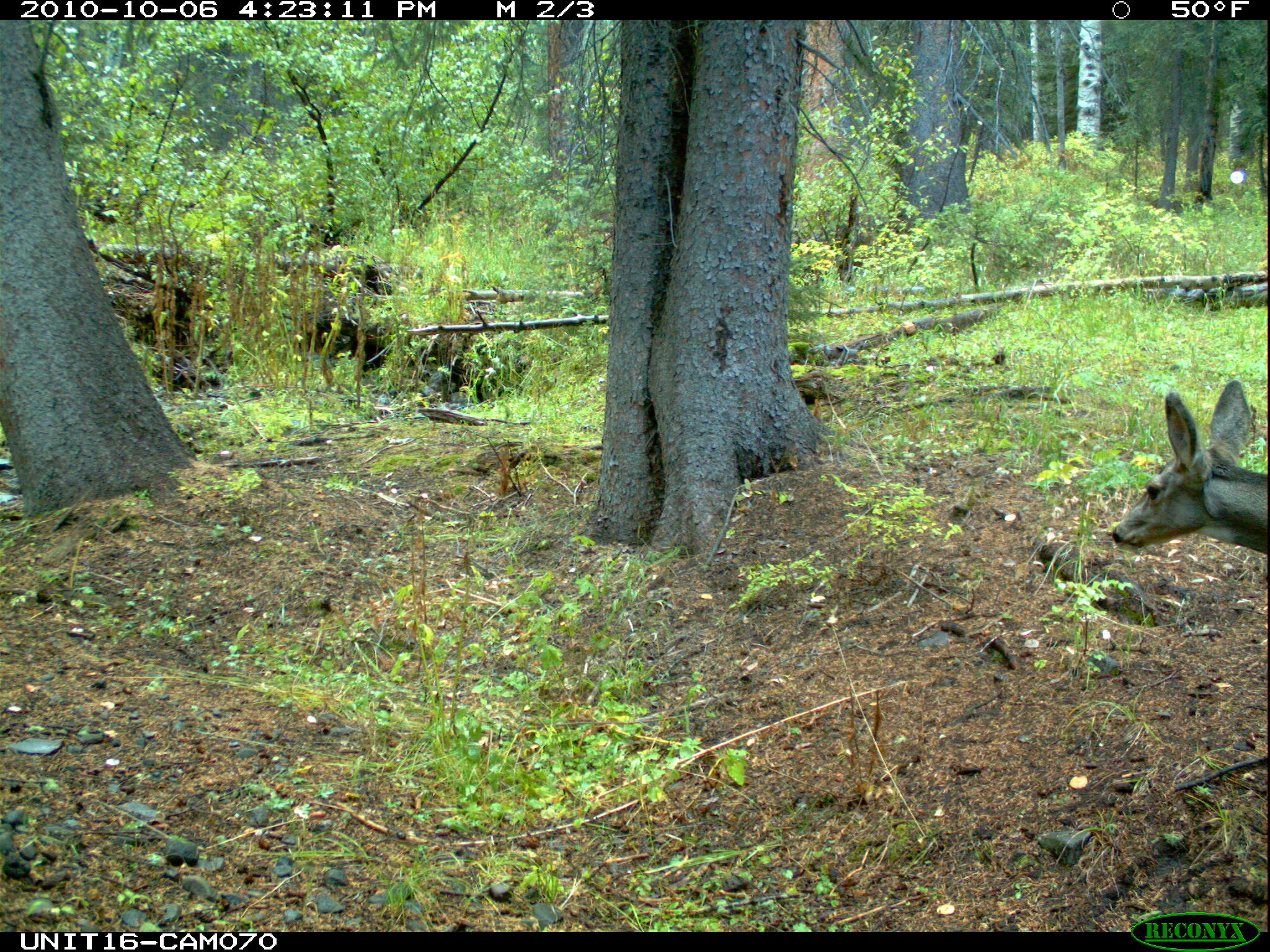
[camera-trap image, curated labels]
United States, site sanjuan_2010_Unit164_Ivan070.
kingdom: Animalia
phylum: Chordata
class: Mammalia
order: Artiodactyla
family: Cervidae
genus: Odocoileus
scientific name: Odocoileus hemionus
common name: mule deer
Odocoileus hemionus (mule deer).